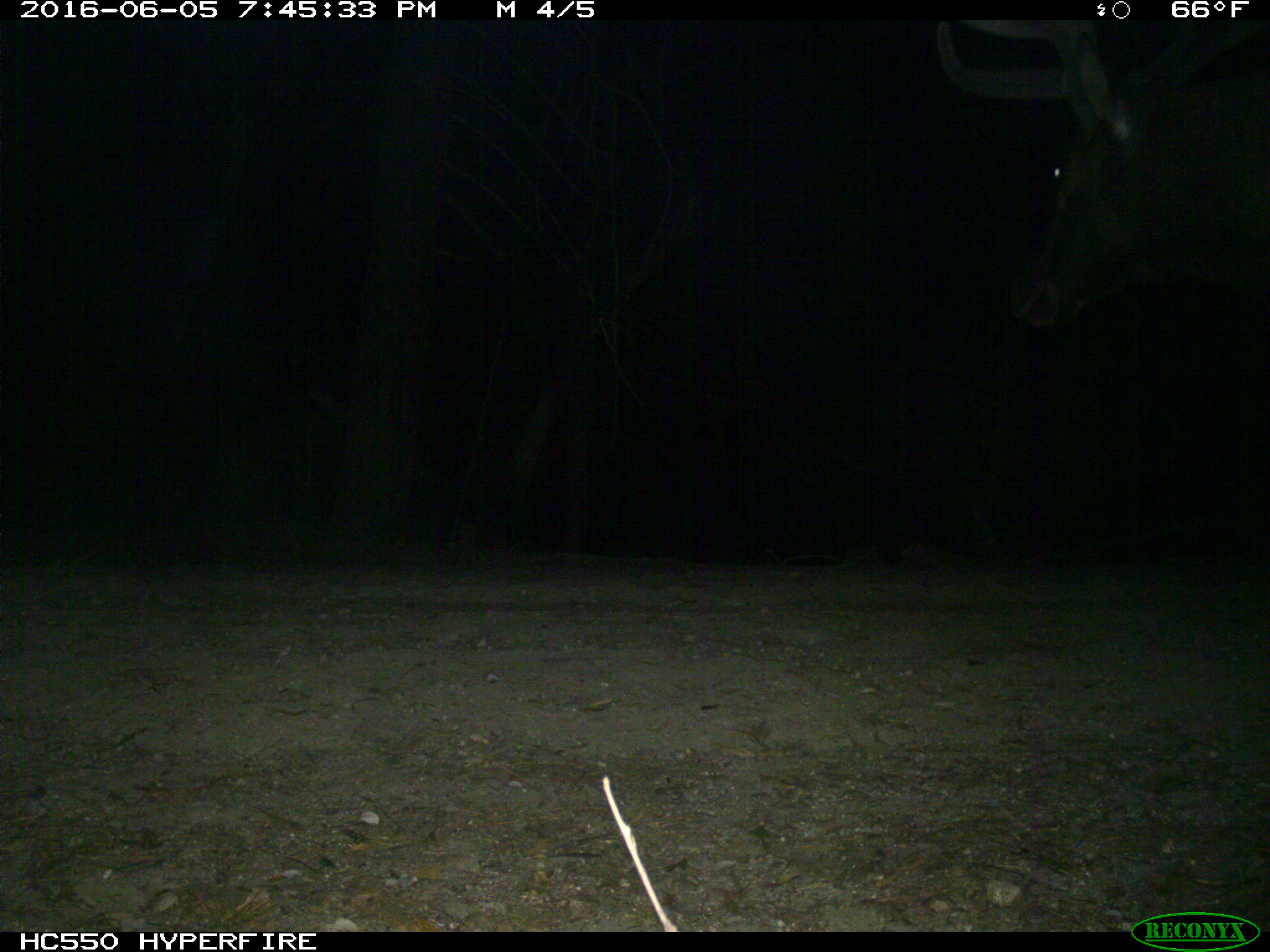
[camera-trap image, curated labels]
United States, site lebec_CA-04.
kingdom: Animalia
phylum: Chordata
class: Mammalia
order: Artiodactyla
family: Cervidae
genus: Cervus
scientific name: Cervus canadensis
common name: elk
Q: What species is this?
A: Cervus canadensis (elk).